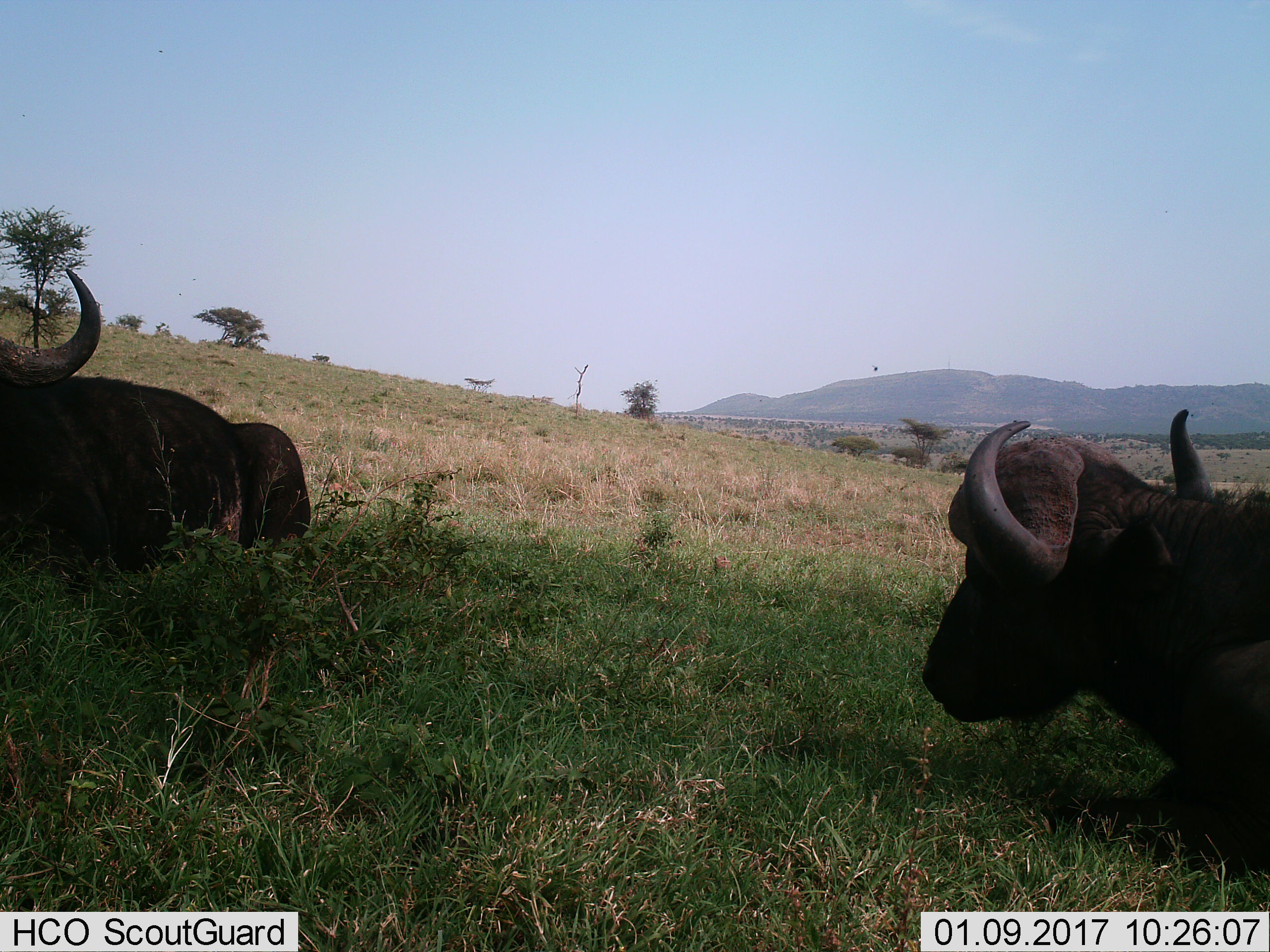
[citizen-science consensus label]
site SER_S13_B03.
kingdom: Animalia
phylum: Chordata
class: Mammalia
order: Artiodactyla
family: Bovidae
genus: Syncerus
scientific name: Syncerus caffer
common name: african buffalo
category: buffalo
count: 2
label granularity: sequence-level